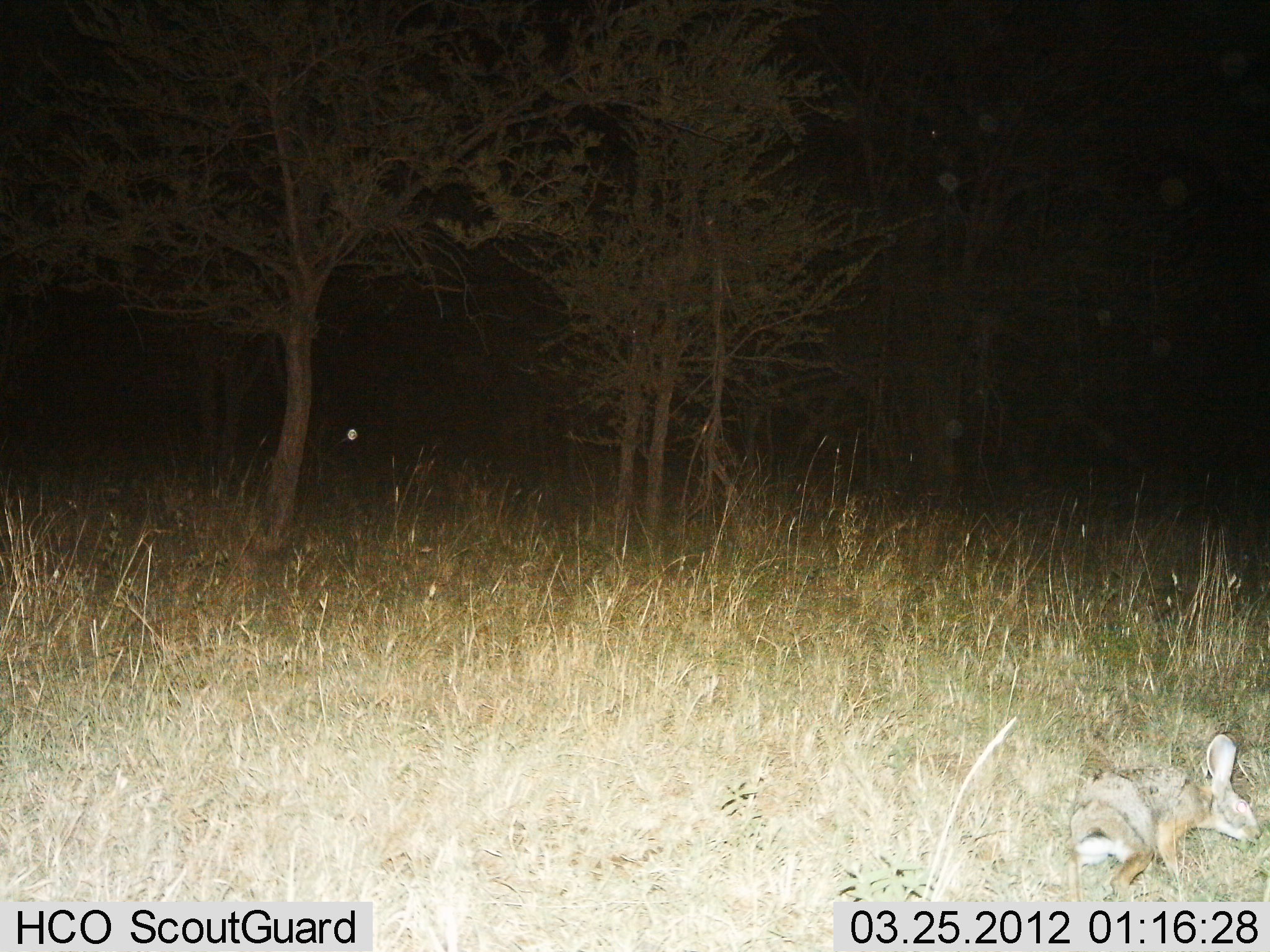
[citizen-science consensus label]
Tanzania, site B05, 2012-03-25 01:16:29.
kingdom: Animalia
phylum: Chordata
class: Mammalia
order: Lagomorpha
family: Leporidae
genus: Lepus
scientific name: Lepus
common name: hare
Hare (Lepus), count 1. Behavior (volunteer vote fractions): standing 13%, resting 13%, moving 67%, interacting 0%. Young present (vote fraction): 0%. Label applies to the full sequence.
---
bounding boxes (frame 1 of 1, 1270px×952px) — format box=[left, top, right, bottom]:
animal: box=[1067, 734, 1260, 900]